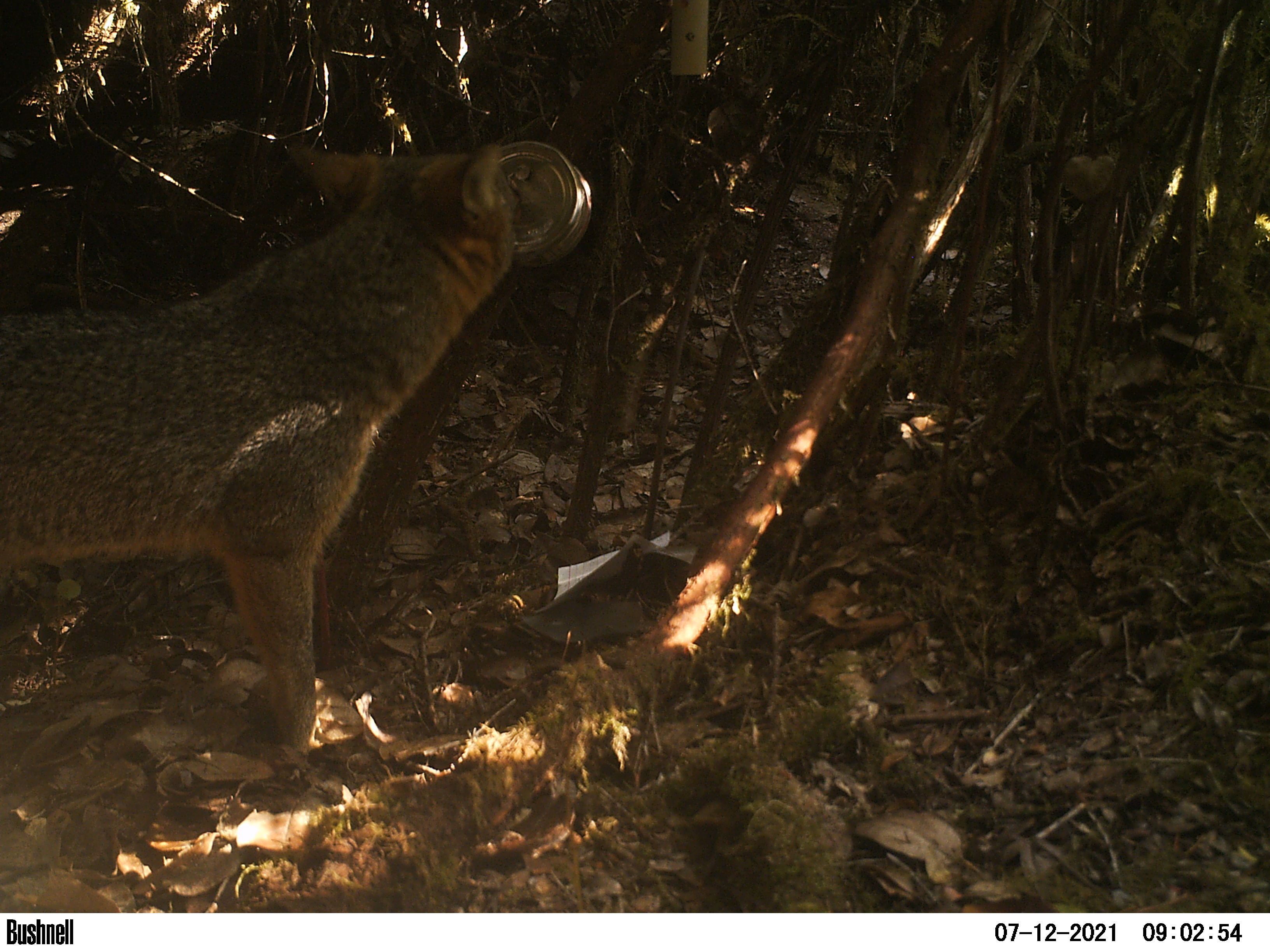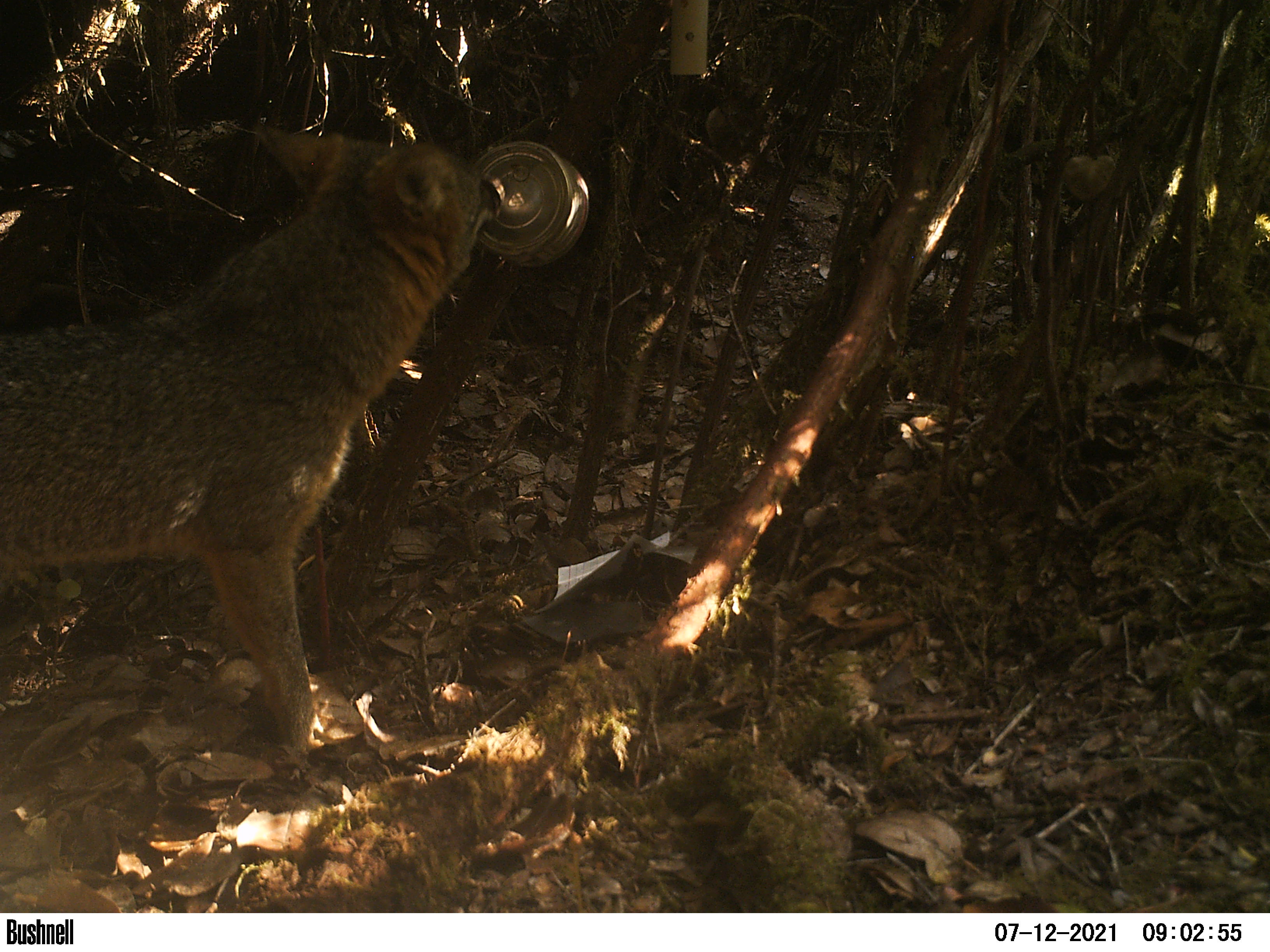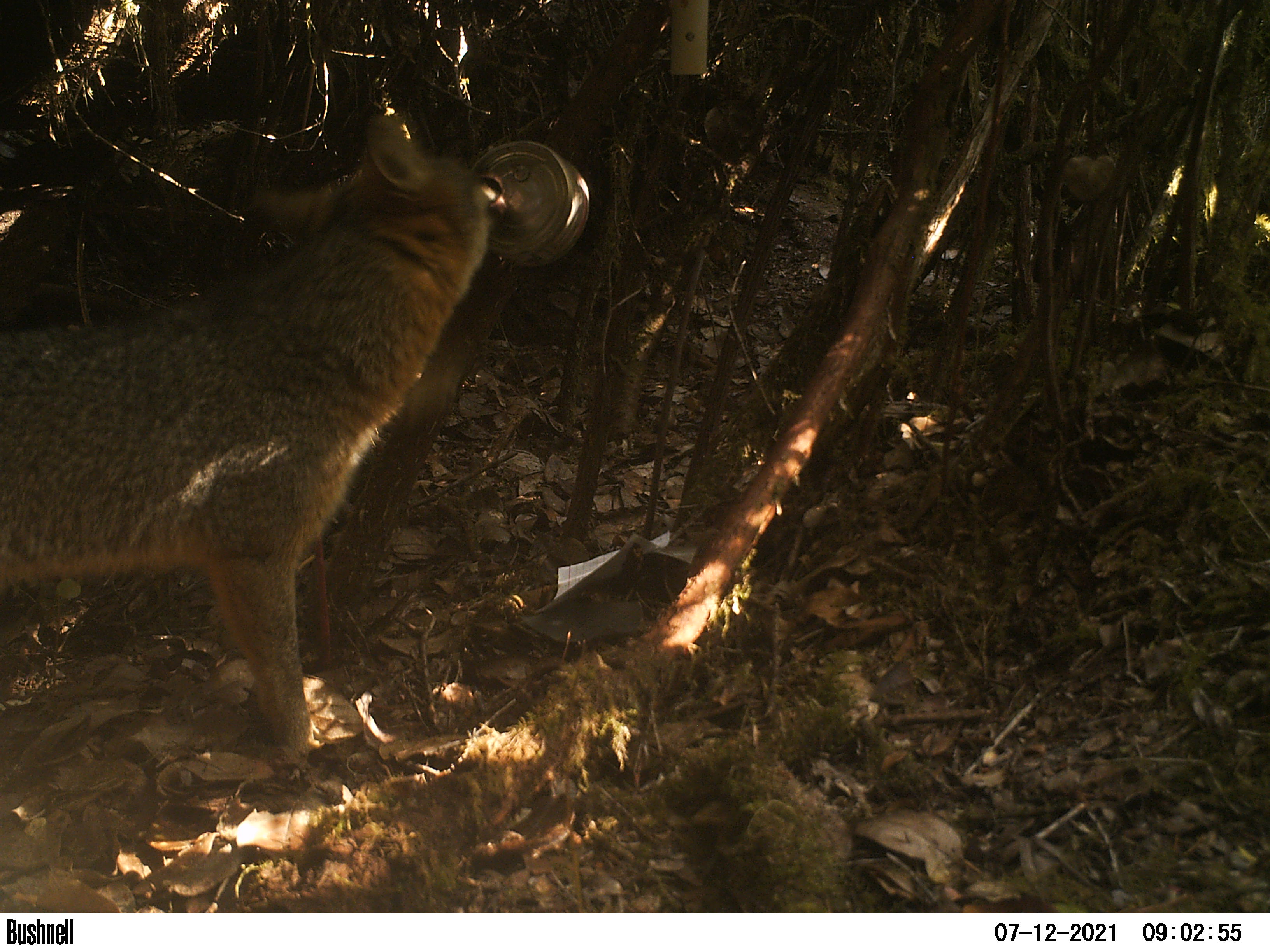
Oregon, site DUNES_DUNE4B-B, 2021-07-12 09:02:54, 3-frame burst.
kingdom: Animalia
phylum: Chordata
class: Mammalia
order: Carnivora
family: Canidae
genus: Urocyon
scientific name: Urocyon cinereoargenteus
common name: gray fox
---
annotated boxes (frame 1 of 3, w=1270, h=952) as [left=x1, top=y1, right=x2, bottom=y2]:
gray fox: [left=4, top=123, right=540, bottom=761]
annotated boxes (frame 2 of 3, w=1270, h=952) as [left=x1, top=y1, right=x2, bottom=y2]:
gray fox: [left=2, top=109, right=513, bottom=766]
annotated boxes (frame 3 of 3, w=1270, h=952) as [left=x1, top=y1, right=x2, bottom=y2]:
gray fox: [left=3, top=101, right=502, bottom=773]